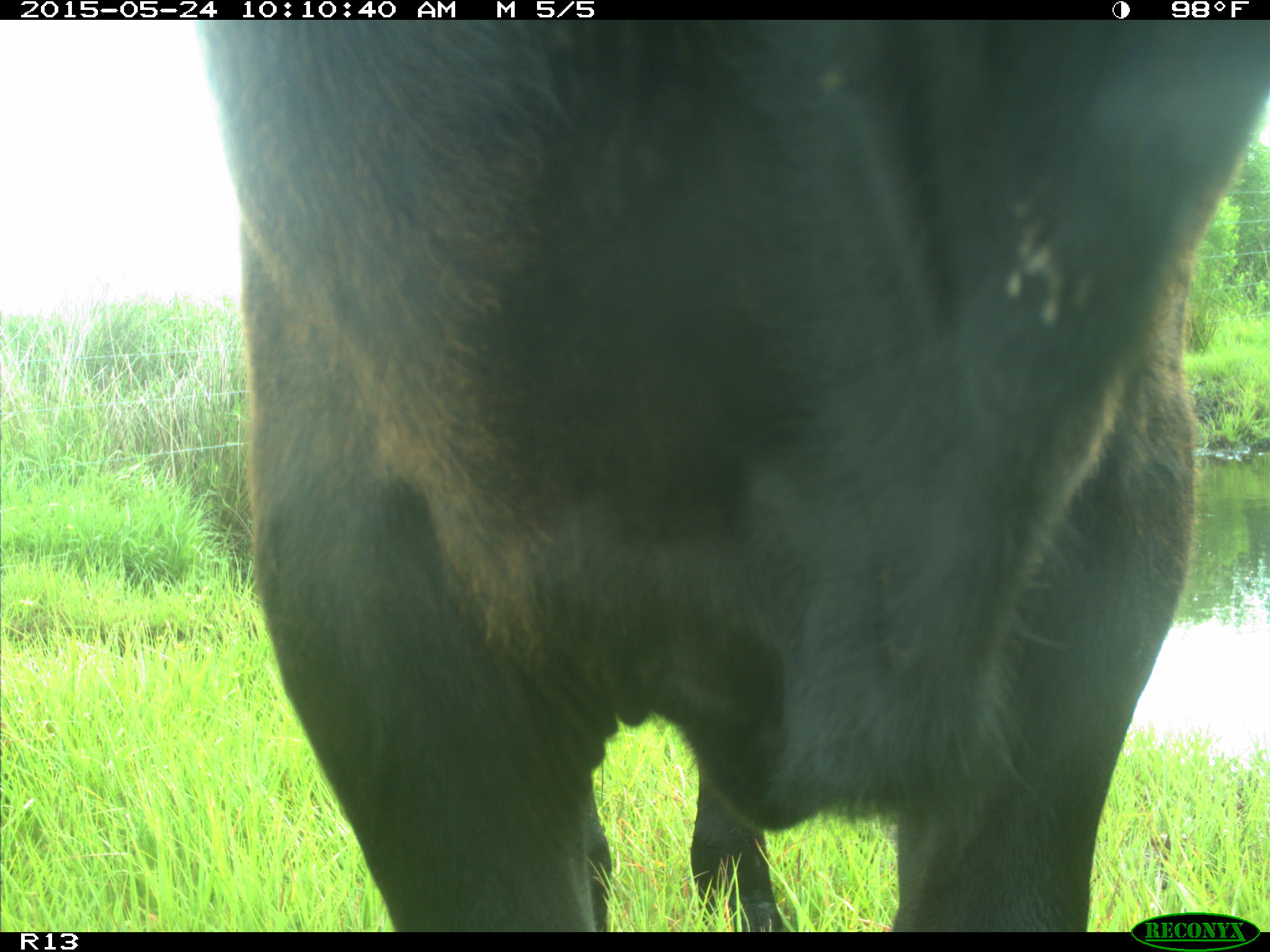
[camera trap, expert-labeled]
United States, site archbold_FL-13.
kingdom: Animalia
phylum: Chordata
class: Mammalia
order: Artiodactyla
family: Bovidae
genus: Bos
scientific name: Bos taurus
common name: domestic cow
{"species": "Bos taurus (domestic cow)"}